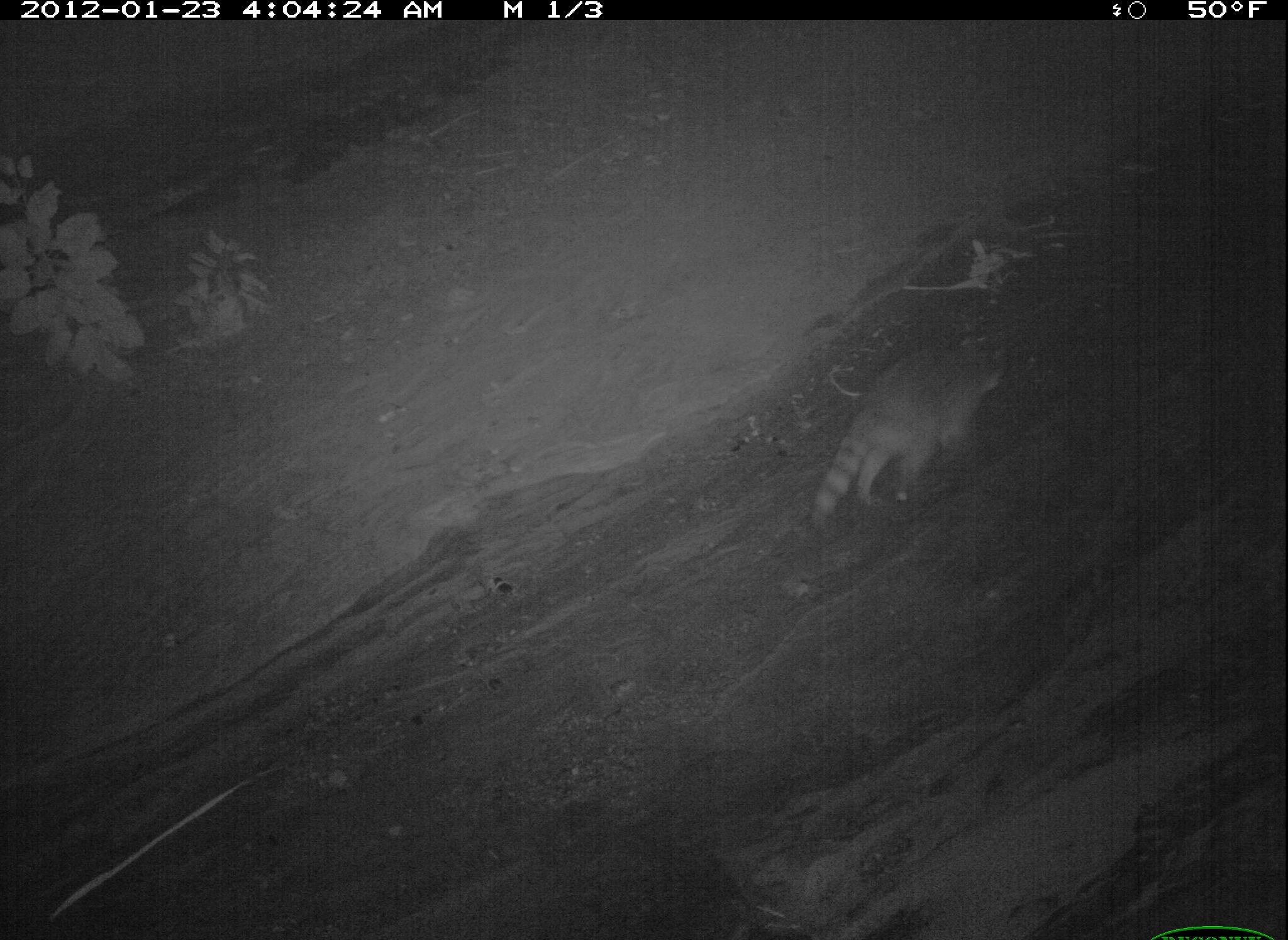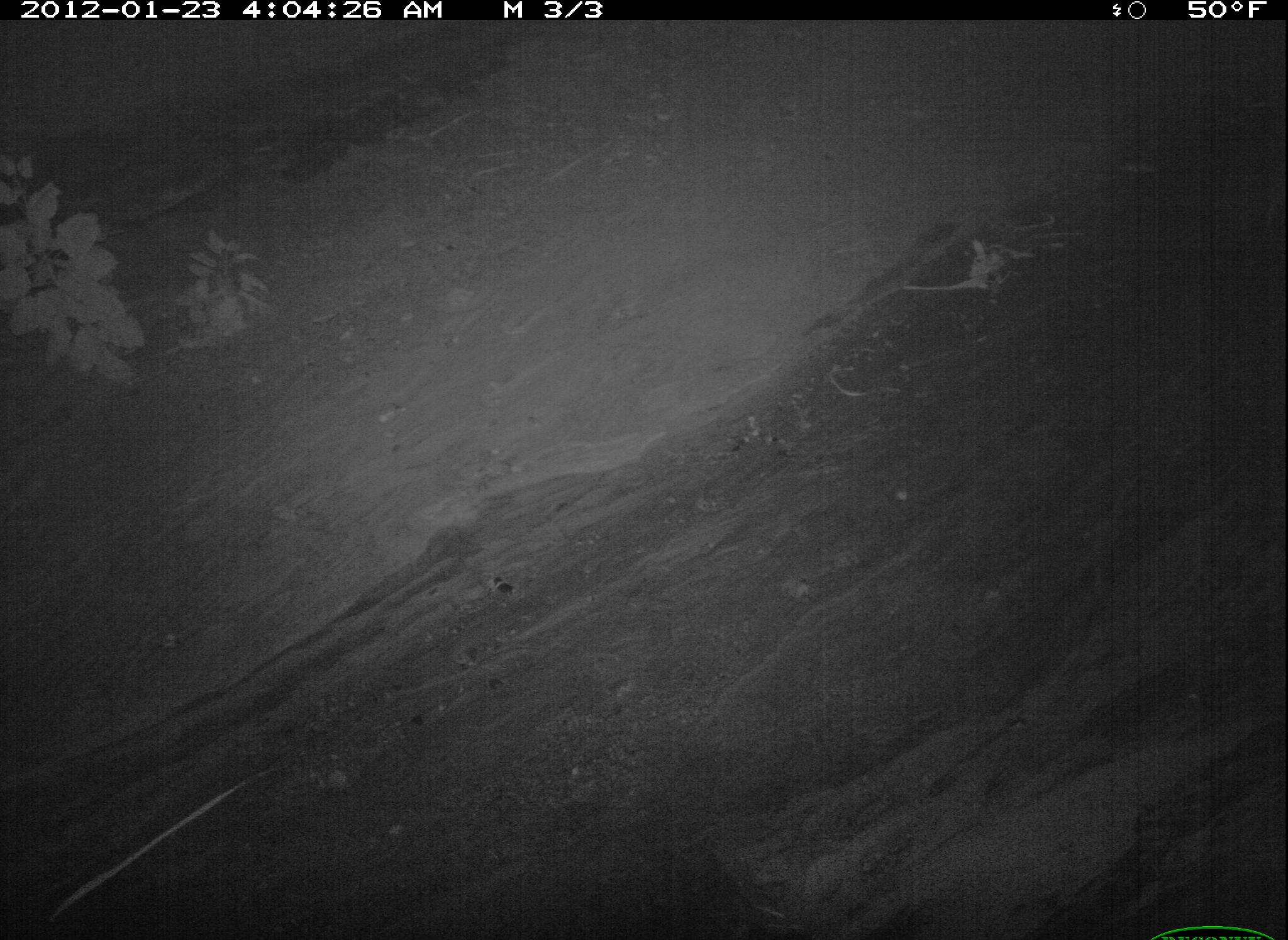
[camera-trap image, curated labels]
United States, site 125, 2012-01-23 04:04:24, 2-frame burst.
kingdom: Animalia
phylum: Chordata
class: Mammalia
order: Carnivora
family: Procyonidae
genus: Procyon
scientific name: Procyon lotor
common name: raccoon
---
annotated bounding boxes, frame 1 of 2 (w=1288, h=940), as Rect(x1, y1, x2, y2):
raccoon: Rect(800, 319, 1018, 540)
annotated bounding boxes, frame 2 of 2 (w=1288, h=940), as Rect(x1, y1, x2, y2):
raccoon: Rect(2, 0, 1286, 940)